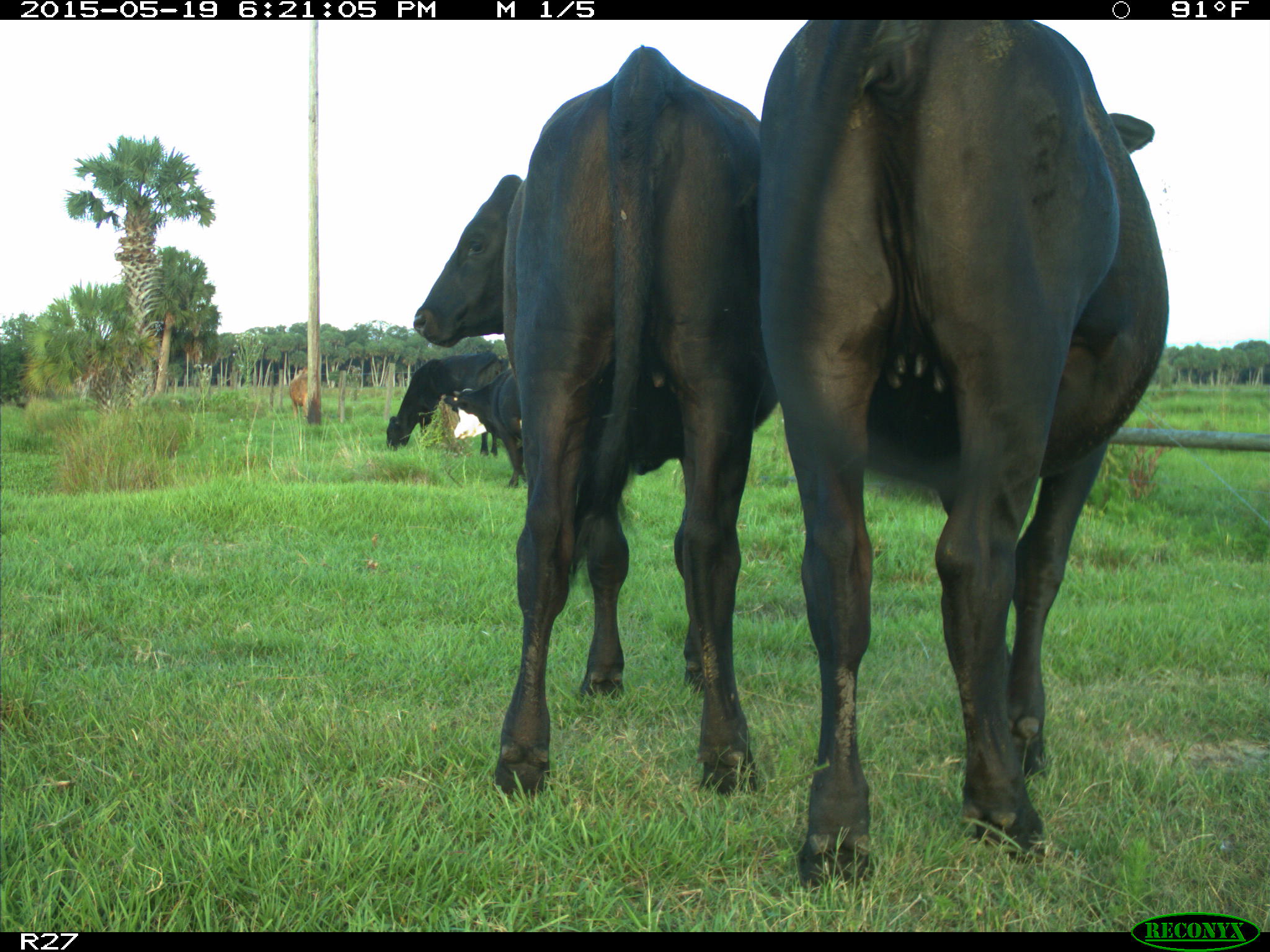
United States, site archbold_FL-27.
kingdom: Animalia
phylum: Chordata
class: Mammalia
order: Artiodactyla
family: Bovidae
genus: Bos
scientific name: Bos taurus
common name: domestic cow